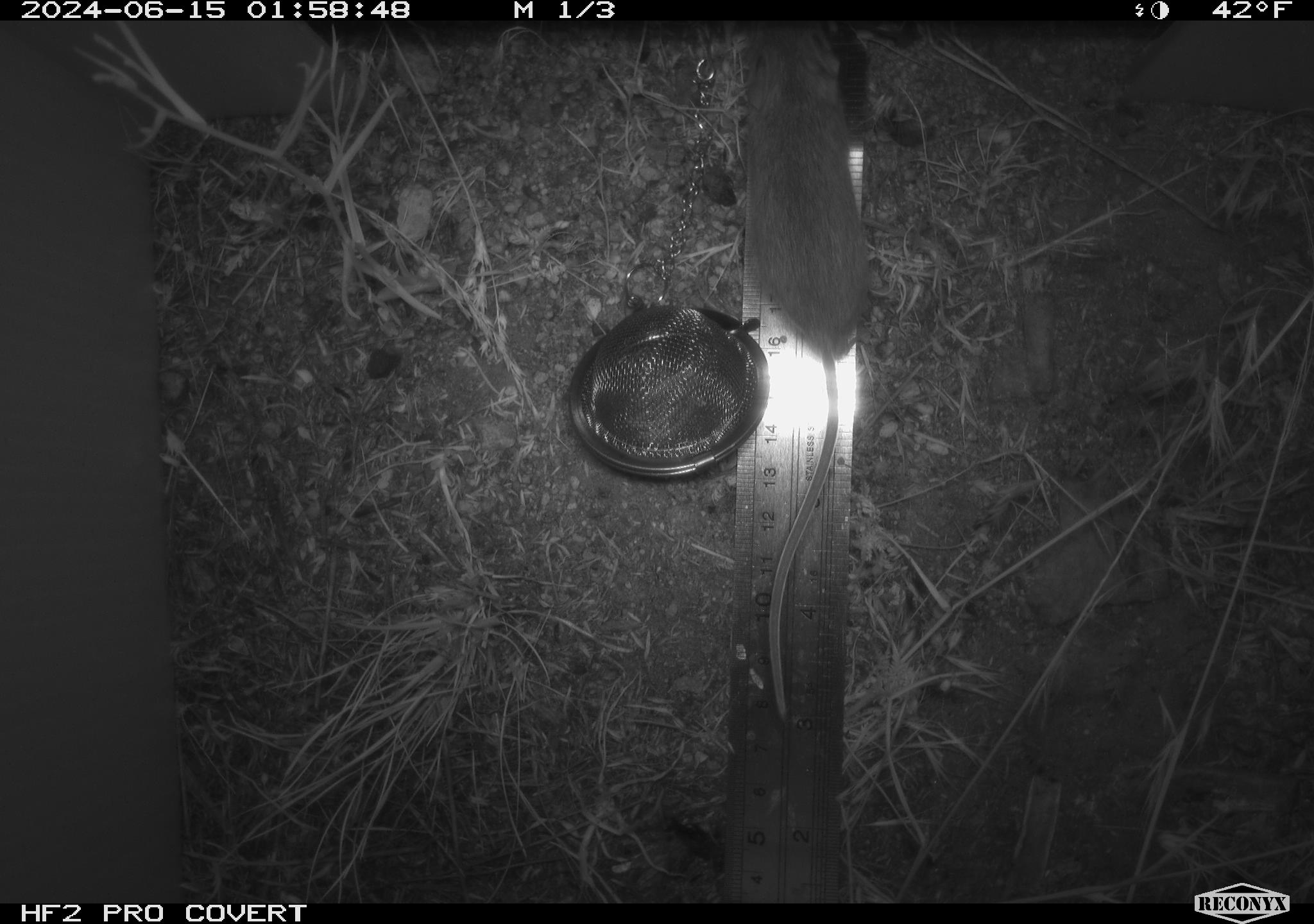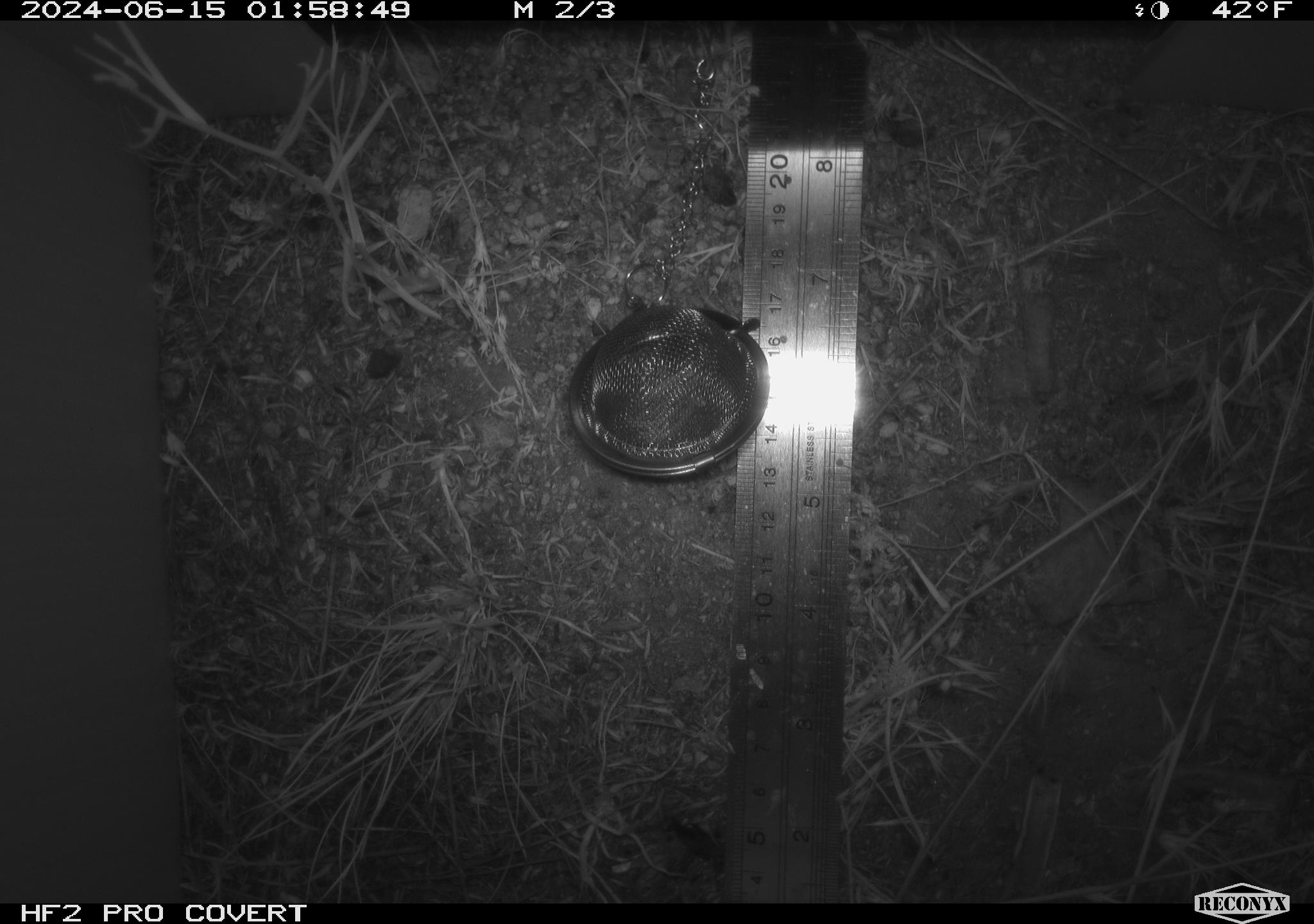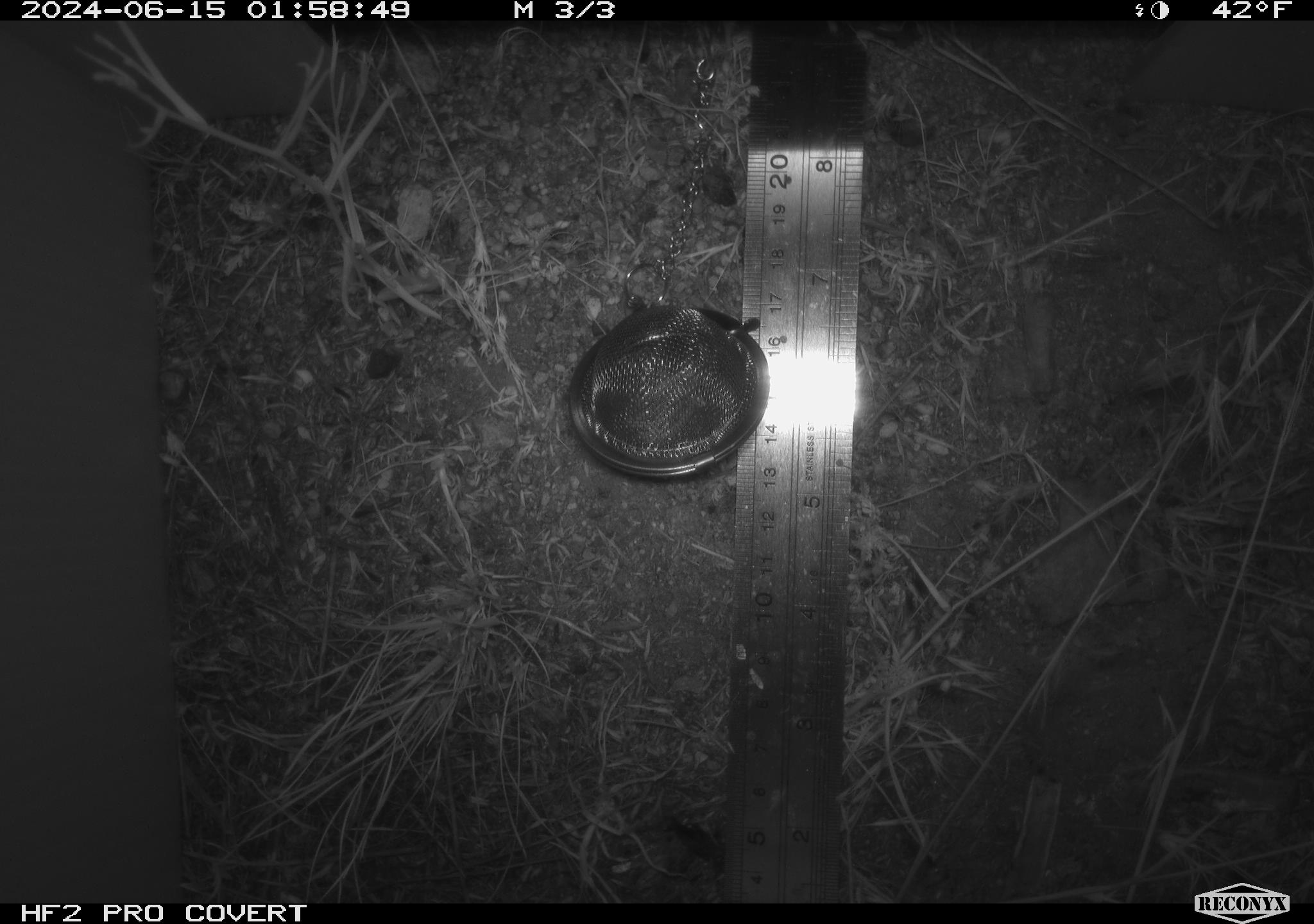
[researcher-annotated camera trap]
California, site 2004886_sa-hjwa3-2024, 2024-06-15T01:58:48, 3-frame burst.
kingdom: Animalia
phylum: Chordata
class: Mammalia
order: Rodentia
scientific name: Rodentia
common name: rodent